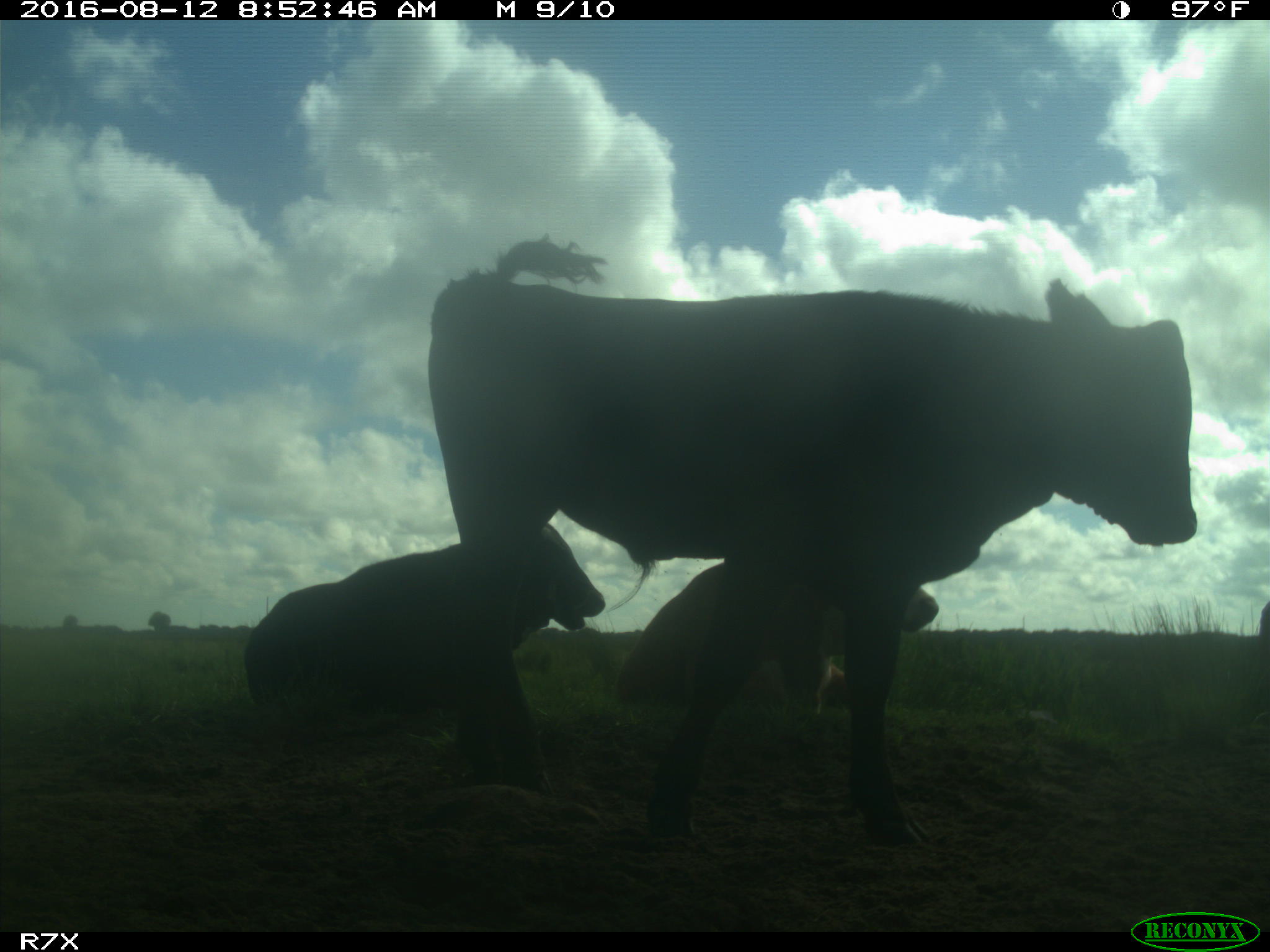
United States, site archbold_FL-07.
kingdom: Animalia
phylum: Chordata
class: Mammalia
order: Artiodactyla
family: Bovidae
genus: Bos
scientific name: Bos taurus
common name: domestic cow